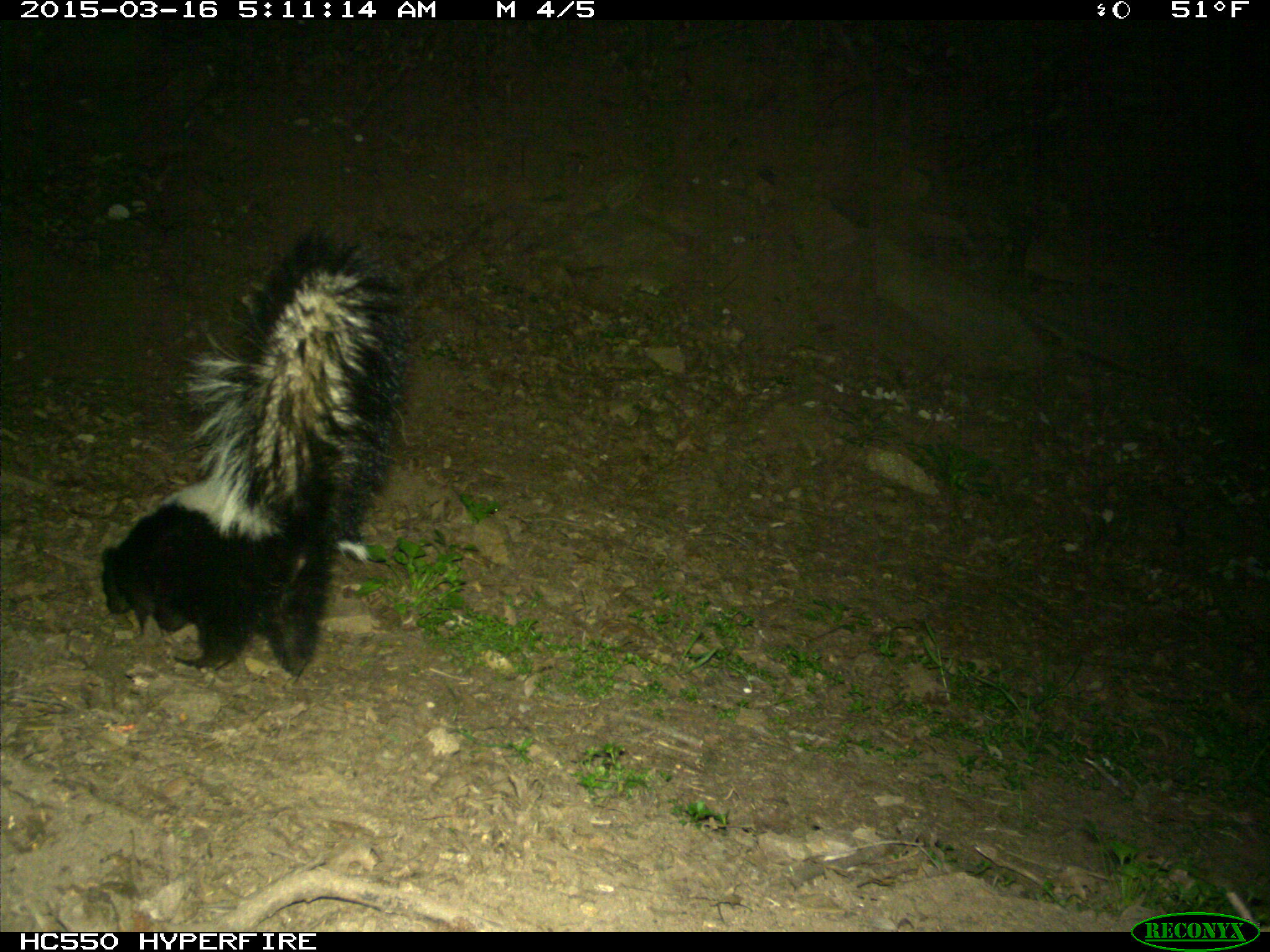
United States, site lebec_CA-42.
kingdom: Animalia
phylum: Chordata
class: Mammalia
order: Carnivora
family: Mephitidae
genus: Mephitis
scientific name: Mephitis mephitis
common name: striped skunk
Mephitis mephitis (striped skunk).